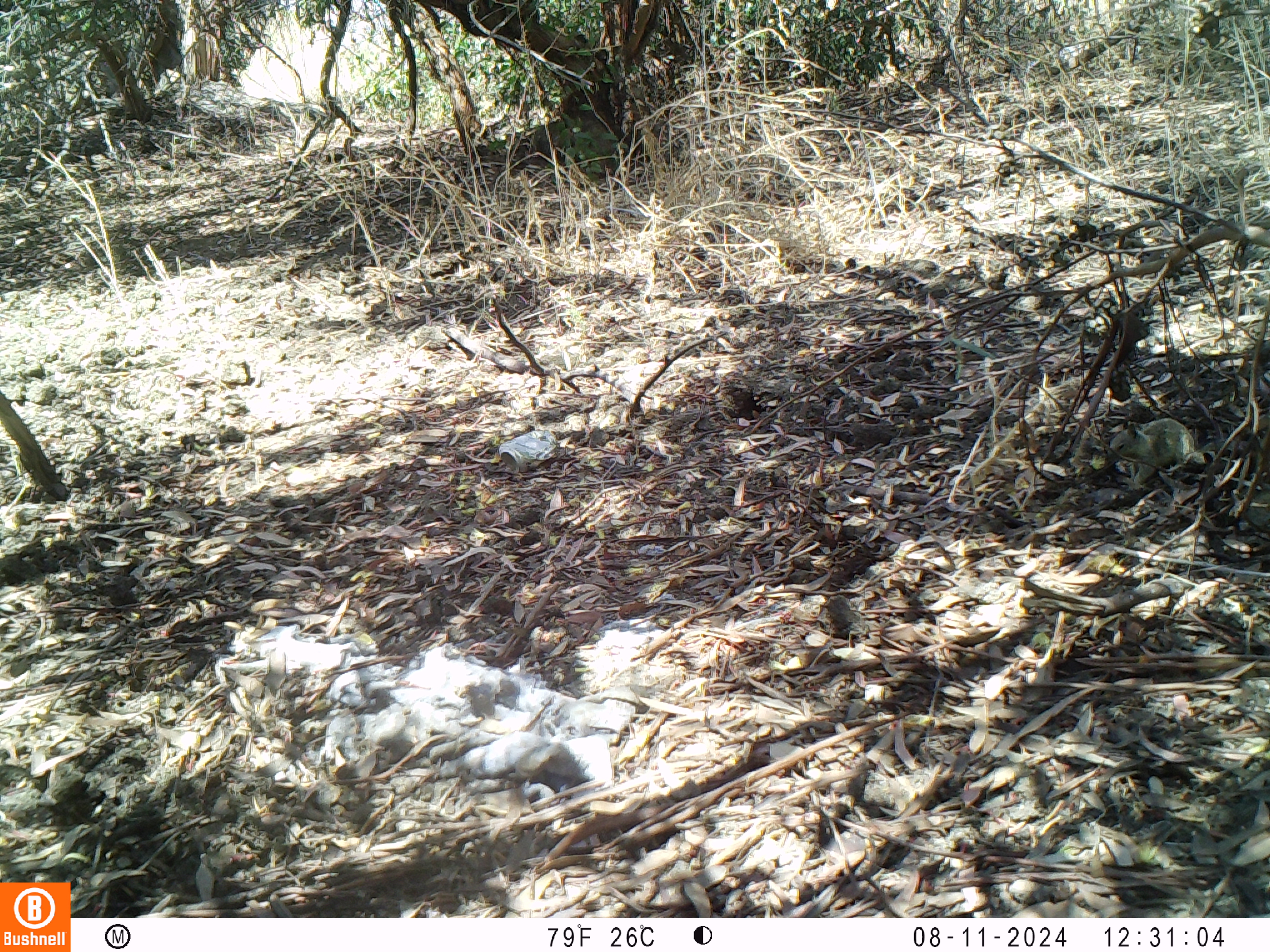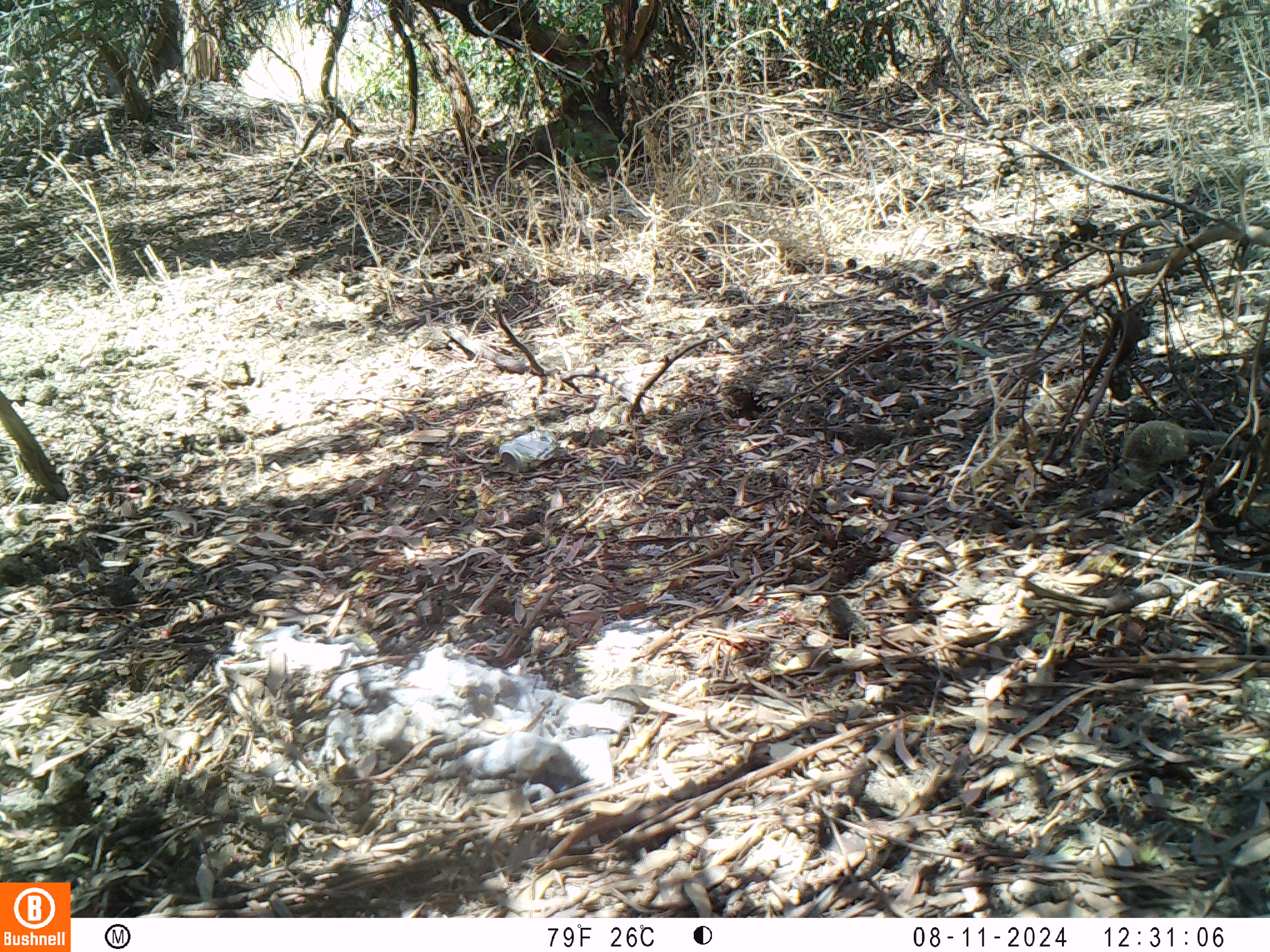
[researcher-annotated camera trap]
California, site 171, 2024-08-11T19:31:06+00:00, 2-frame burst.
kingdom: Animalia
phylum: Chordata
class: Mammalia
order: Rodentia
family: Sciuridae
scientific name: Sciuridae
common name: squirrel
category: unknown squirrel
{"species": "unknown squirrel (squirrel) (Sciuridae)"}